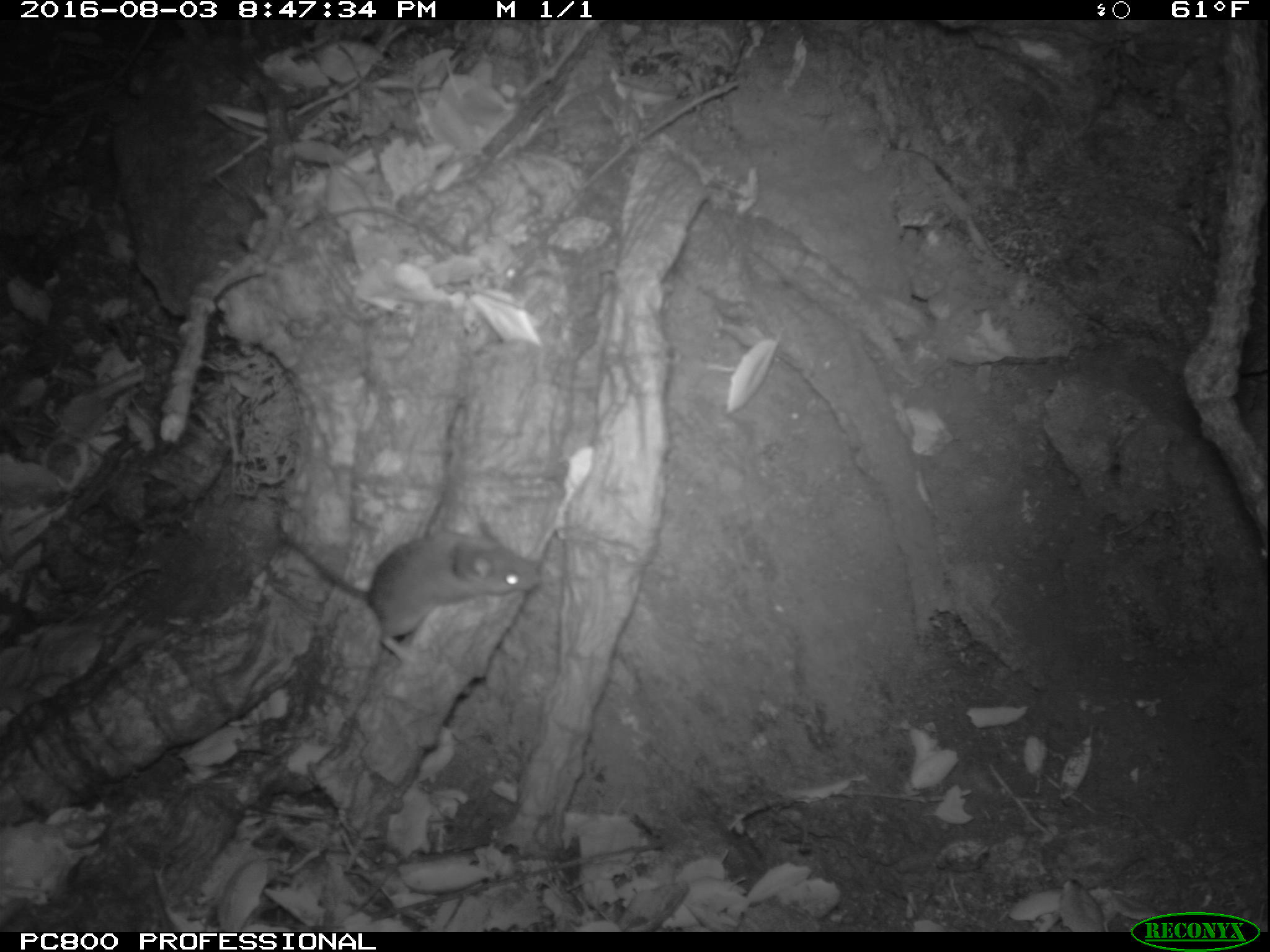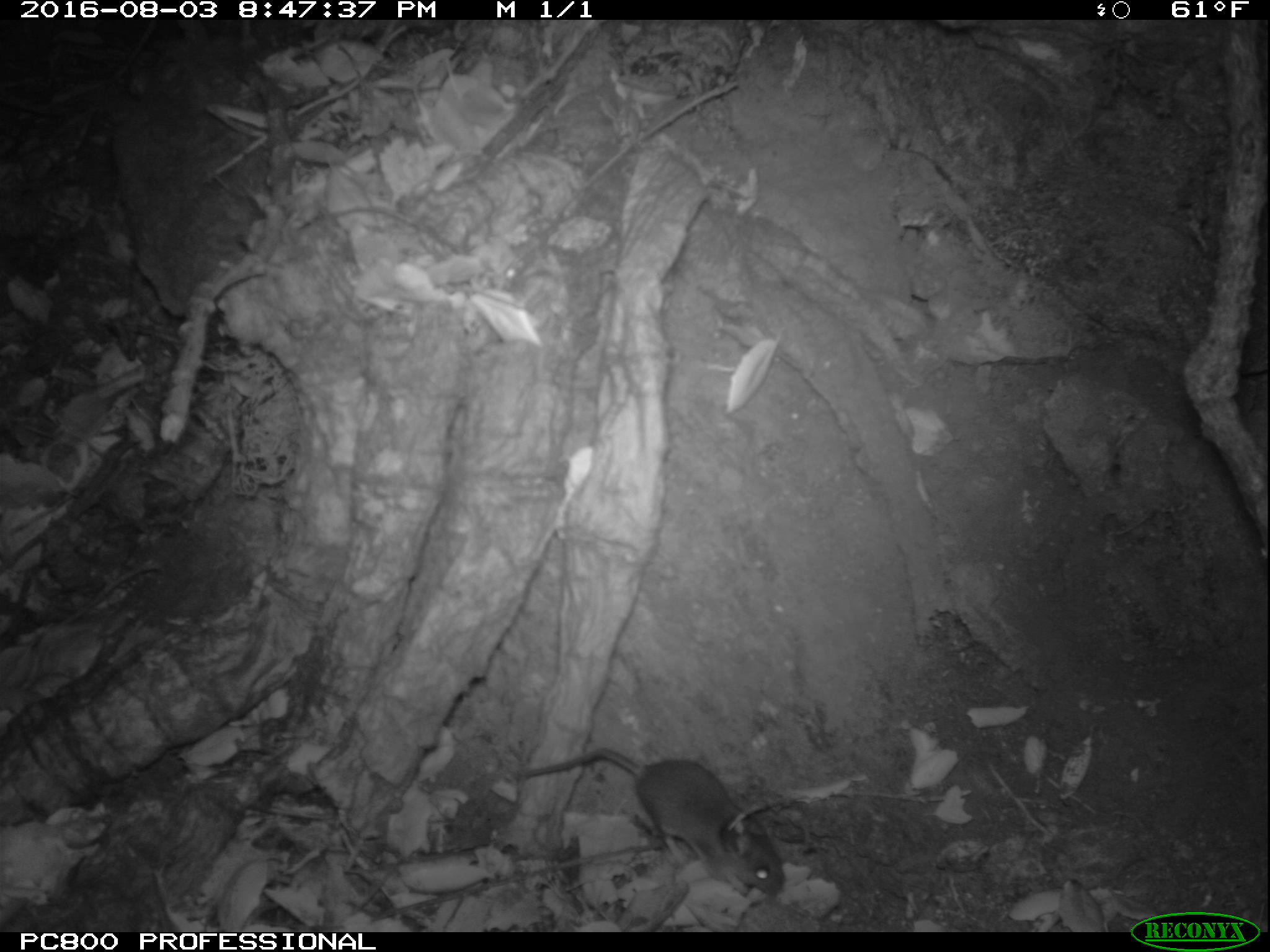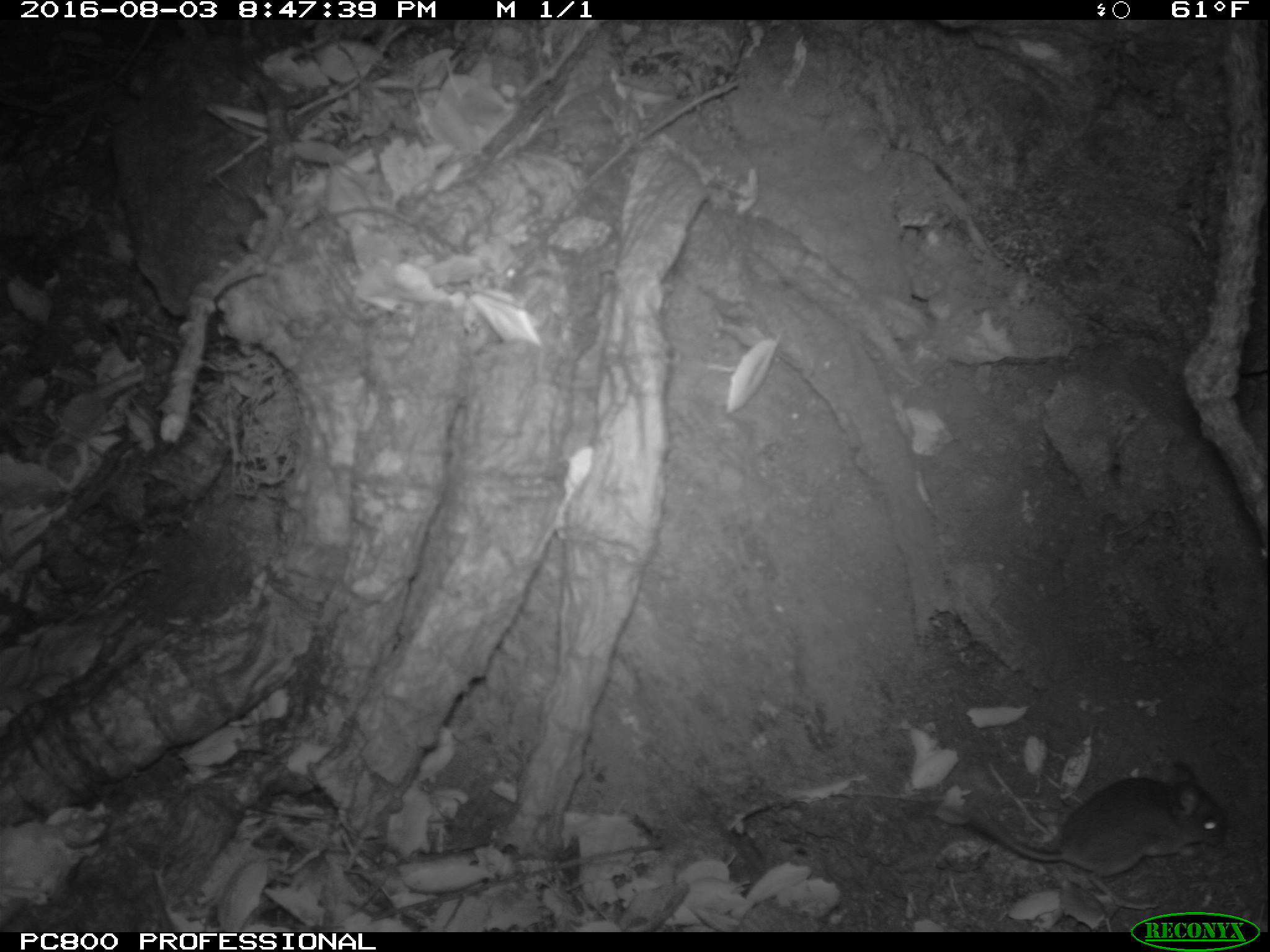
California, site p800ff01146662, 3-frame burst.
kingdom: Animalia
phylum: Chordata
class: Mammalia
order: Rodentia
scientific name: Rodentia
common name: rodent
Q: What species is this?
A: Rodent (Rodentia).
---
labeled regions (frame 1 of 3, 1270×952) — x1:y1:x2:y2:
rodent: 267:513:549:675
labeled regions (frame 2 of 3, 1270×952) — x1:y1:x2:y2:
rodent: 513:745:791:897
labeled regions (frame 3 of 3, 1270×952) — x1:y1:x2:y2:
rodent: 941:761:1228:901